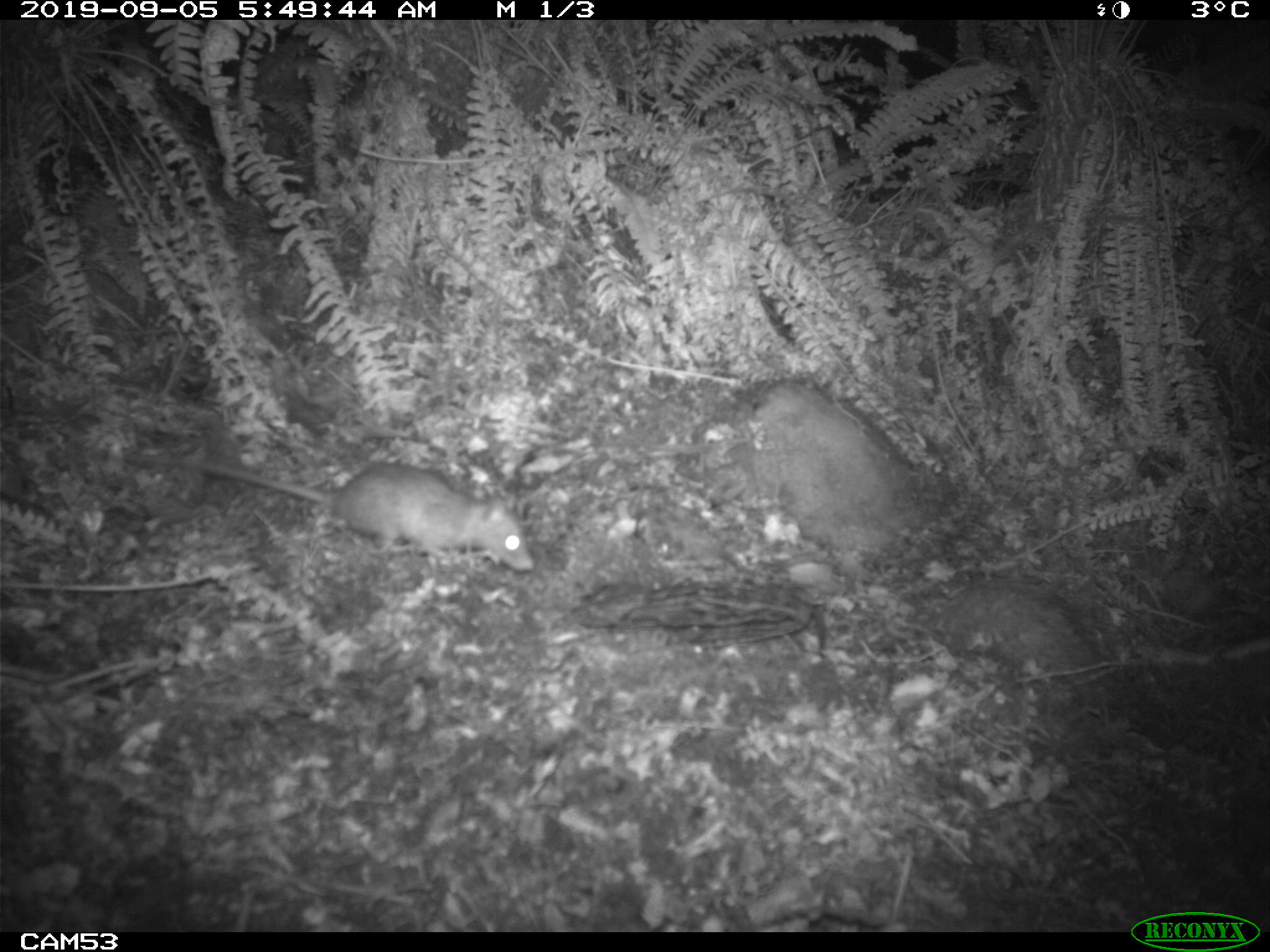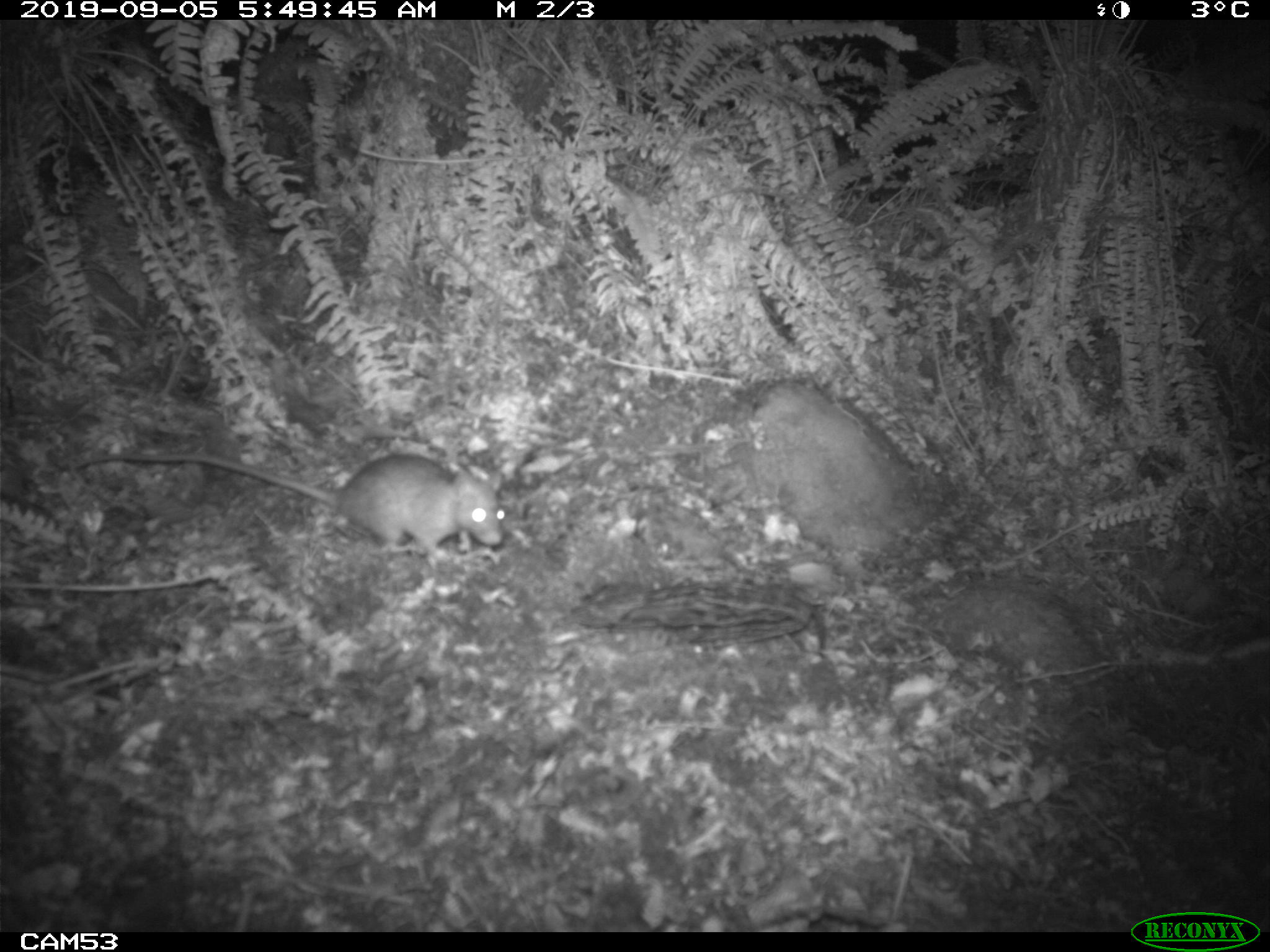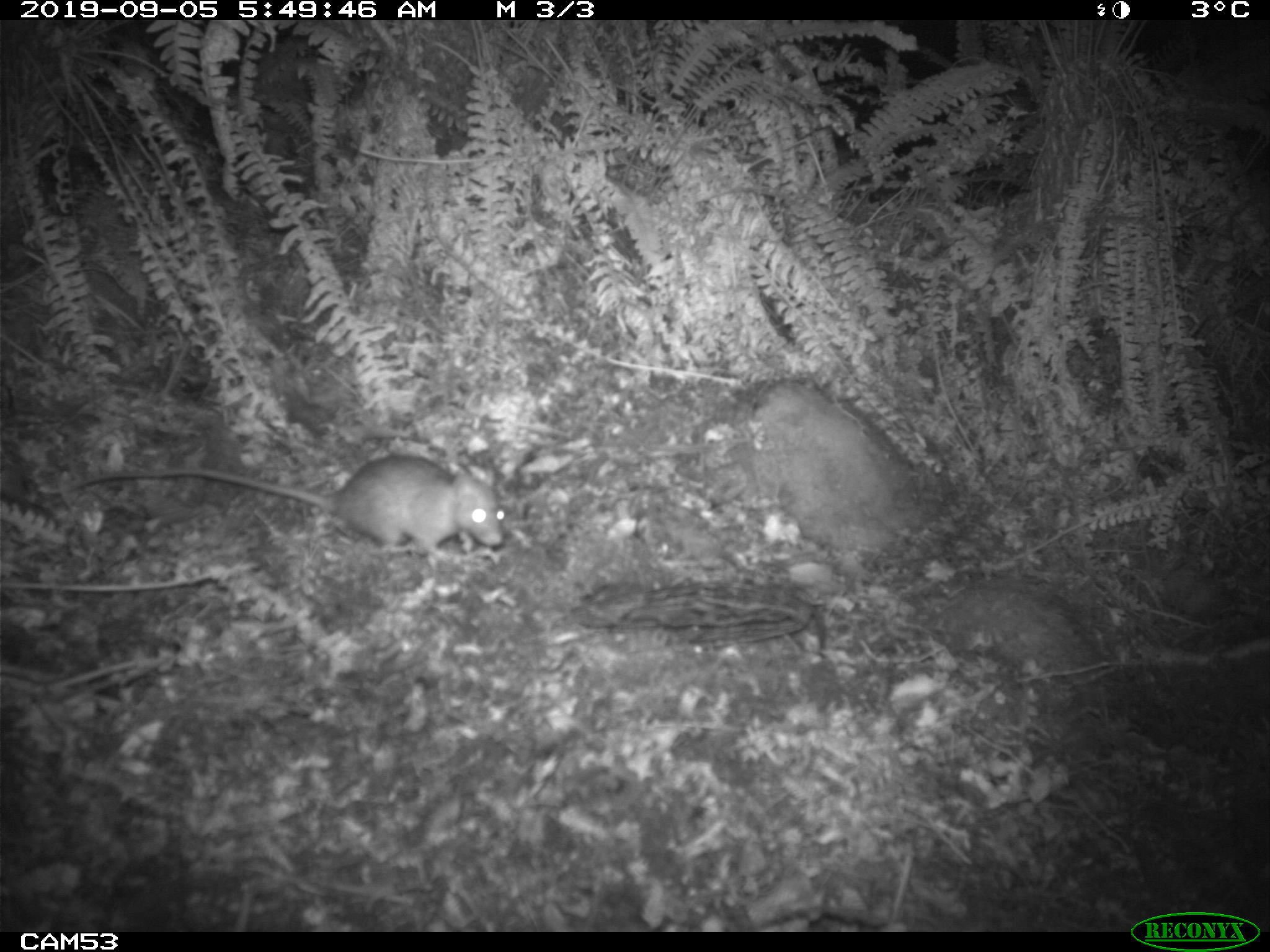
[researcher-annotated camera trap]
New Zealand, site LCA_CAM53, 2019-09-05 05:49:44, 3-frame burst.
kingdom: Animalia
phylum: Chordata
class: Mammalia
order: Rodentia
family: Muridae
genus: Rattus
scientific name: Rattus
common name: rat